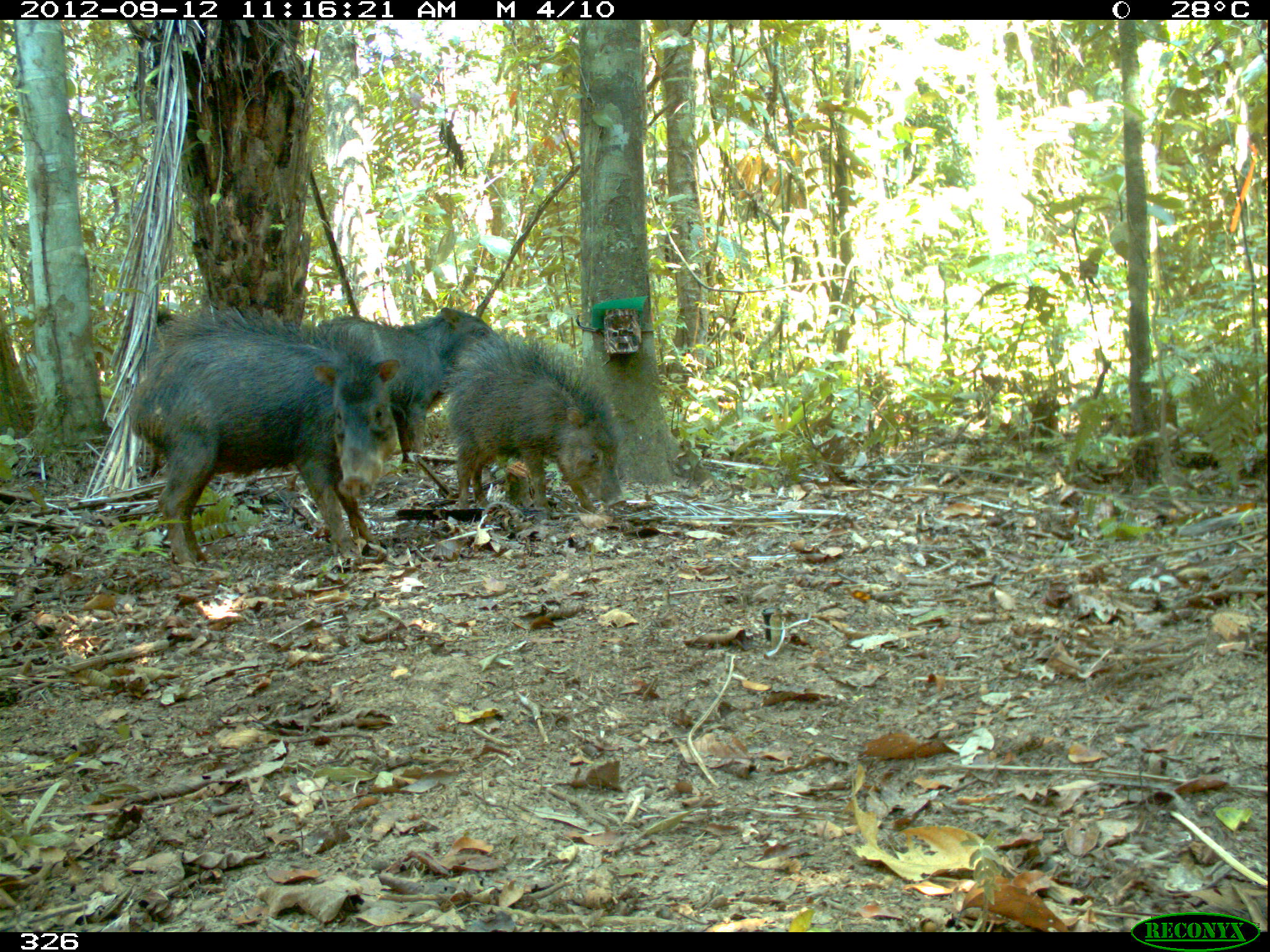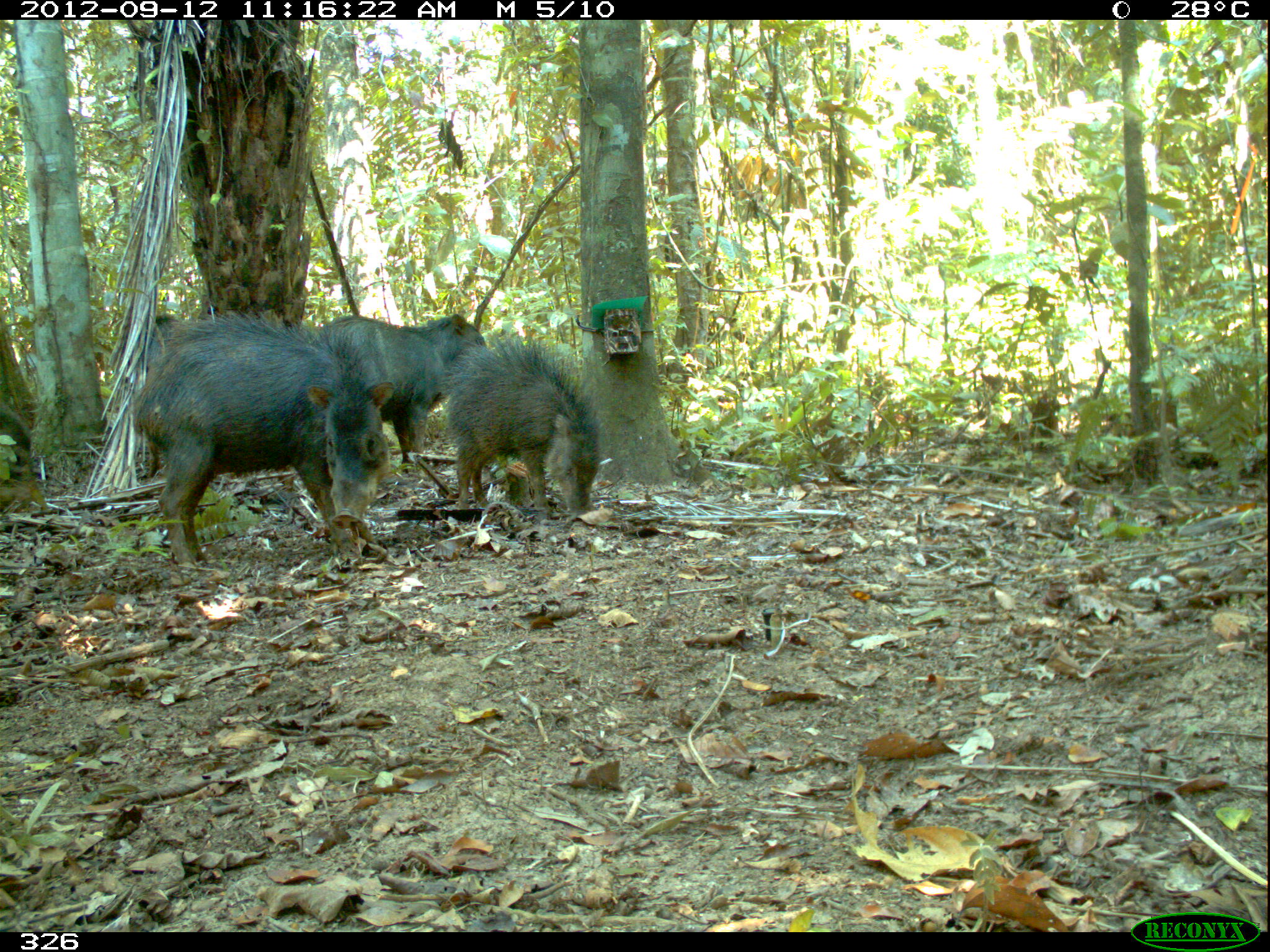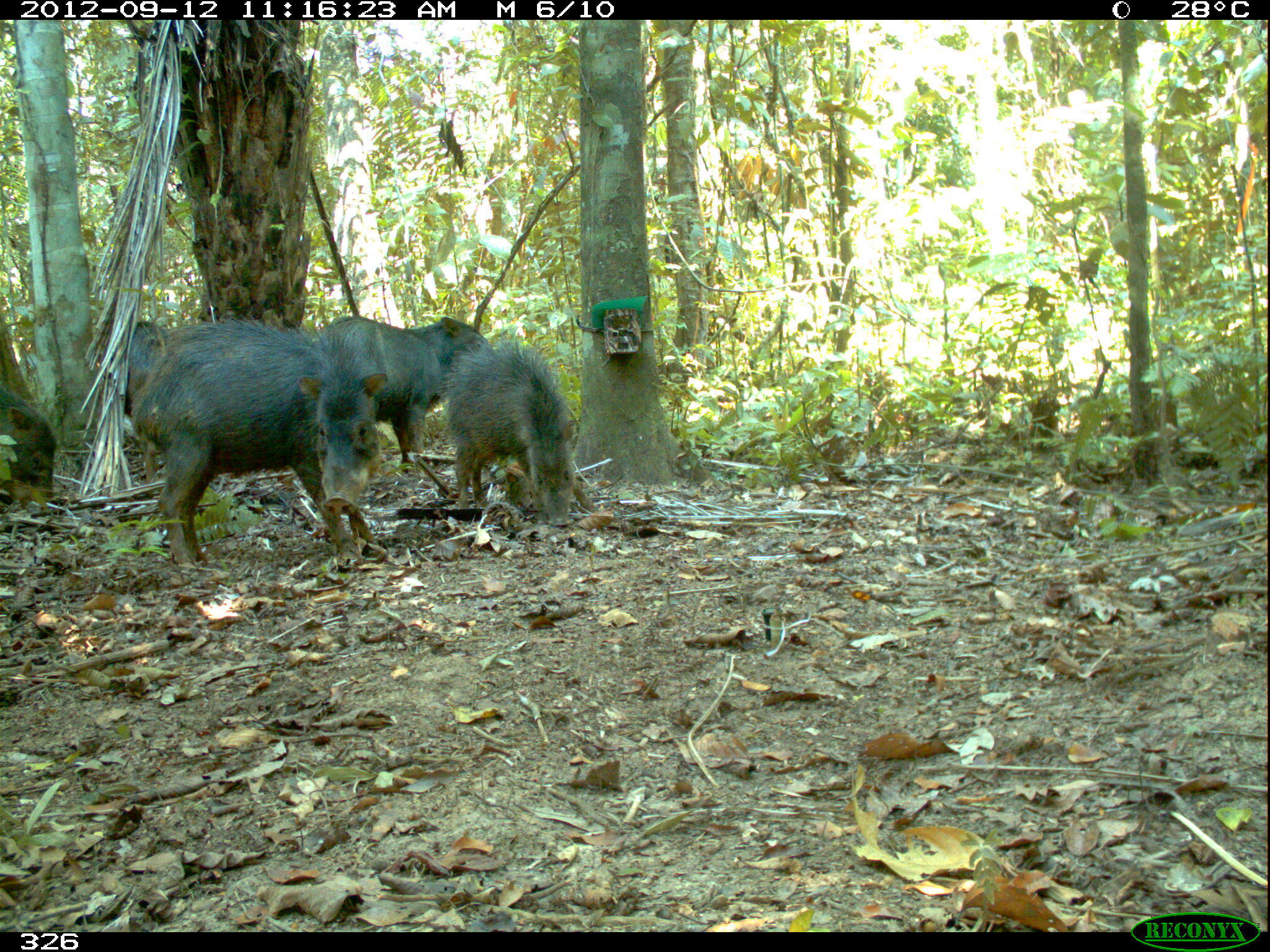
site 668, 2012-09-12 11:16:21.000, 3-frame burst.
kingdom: Animalia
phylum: Chordata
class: Mammalia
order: Artiodactyla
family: Tayassuidae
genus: Tayassu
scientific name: Tayassu pecari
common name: white-lipped peccary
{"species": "Tayassu pecari (white-lipped peccary)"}